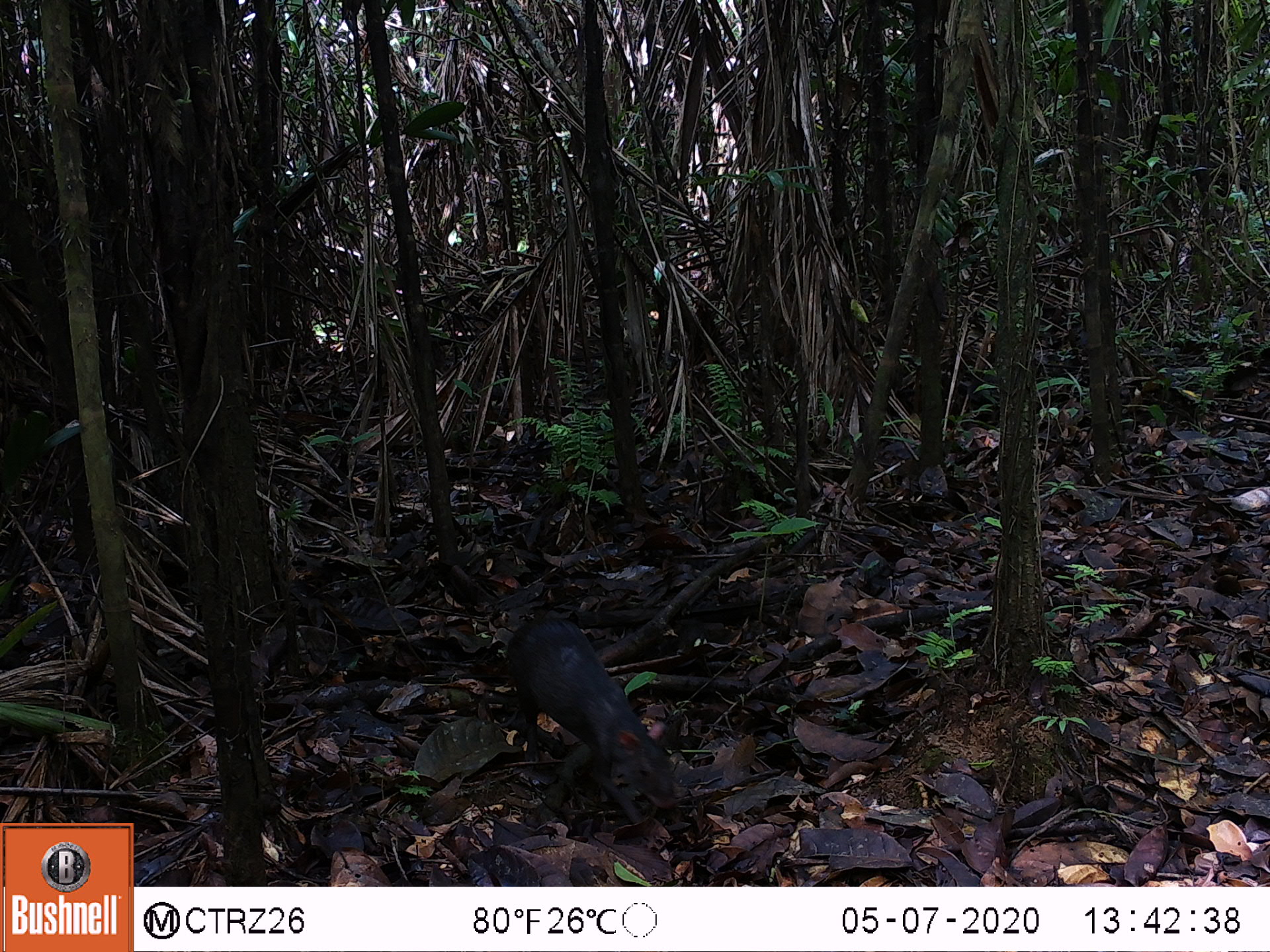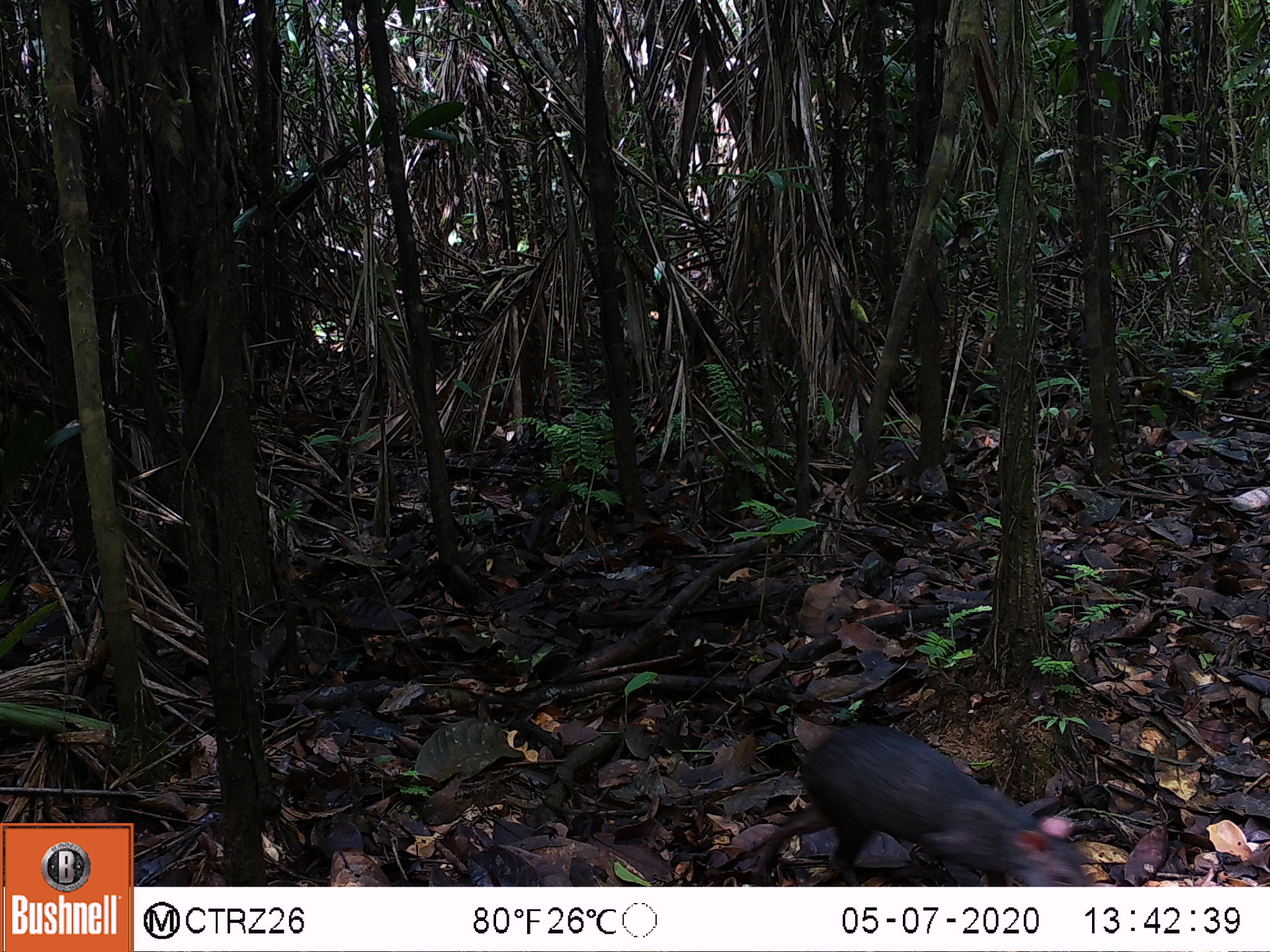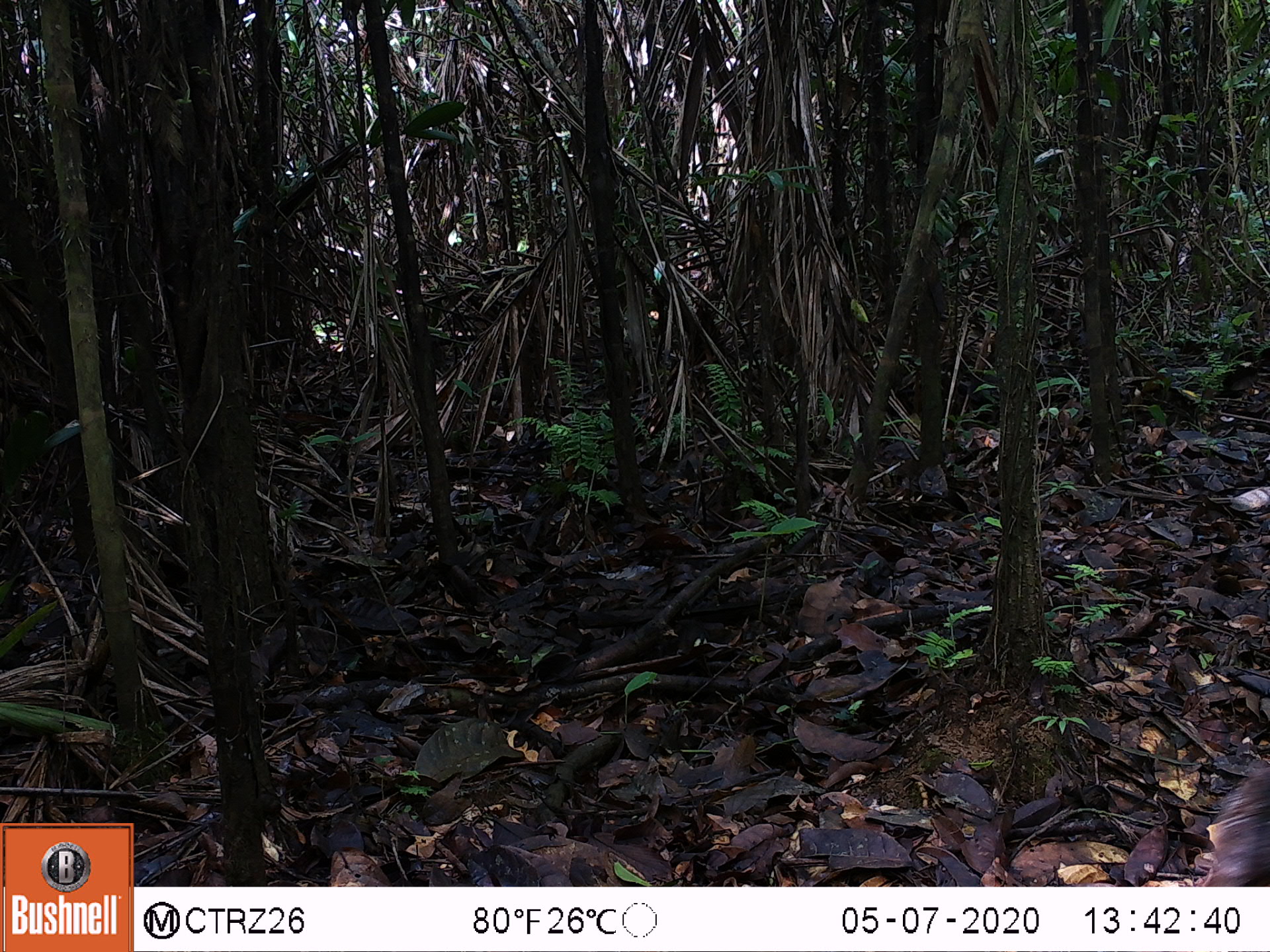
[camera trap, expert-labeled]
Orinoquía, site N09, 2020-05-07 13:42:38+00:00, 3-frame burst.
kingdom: Animalia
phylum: Chordata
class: Mammalia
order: Rodentia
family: Dasyproctidae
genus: Dasyprocta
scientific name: Dasyprocta fuliginosa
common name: black agouti